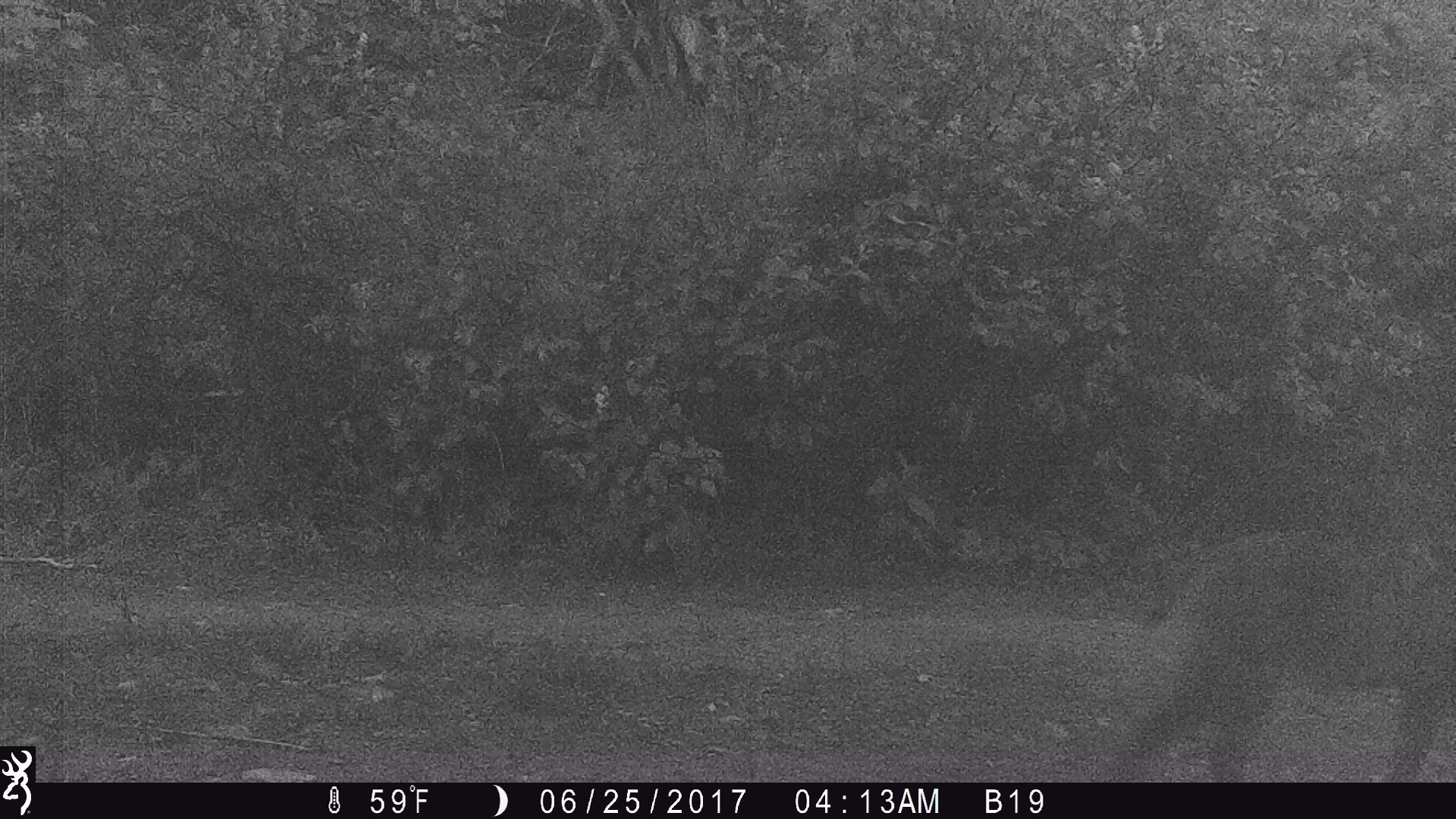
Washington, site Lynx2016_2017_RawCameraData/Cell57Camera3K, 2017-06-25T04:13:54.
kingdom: Animalia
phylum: Chordata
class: Mammalia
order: Carnivora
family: Felidae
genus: Lynx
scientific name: Lynx rufus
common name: bobcat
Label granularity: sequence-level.